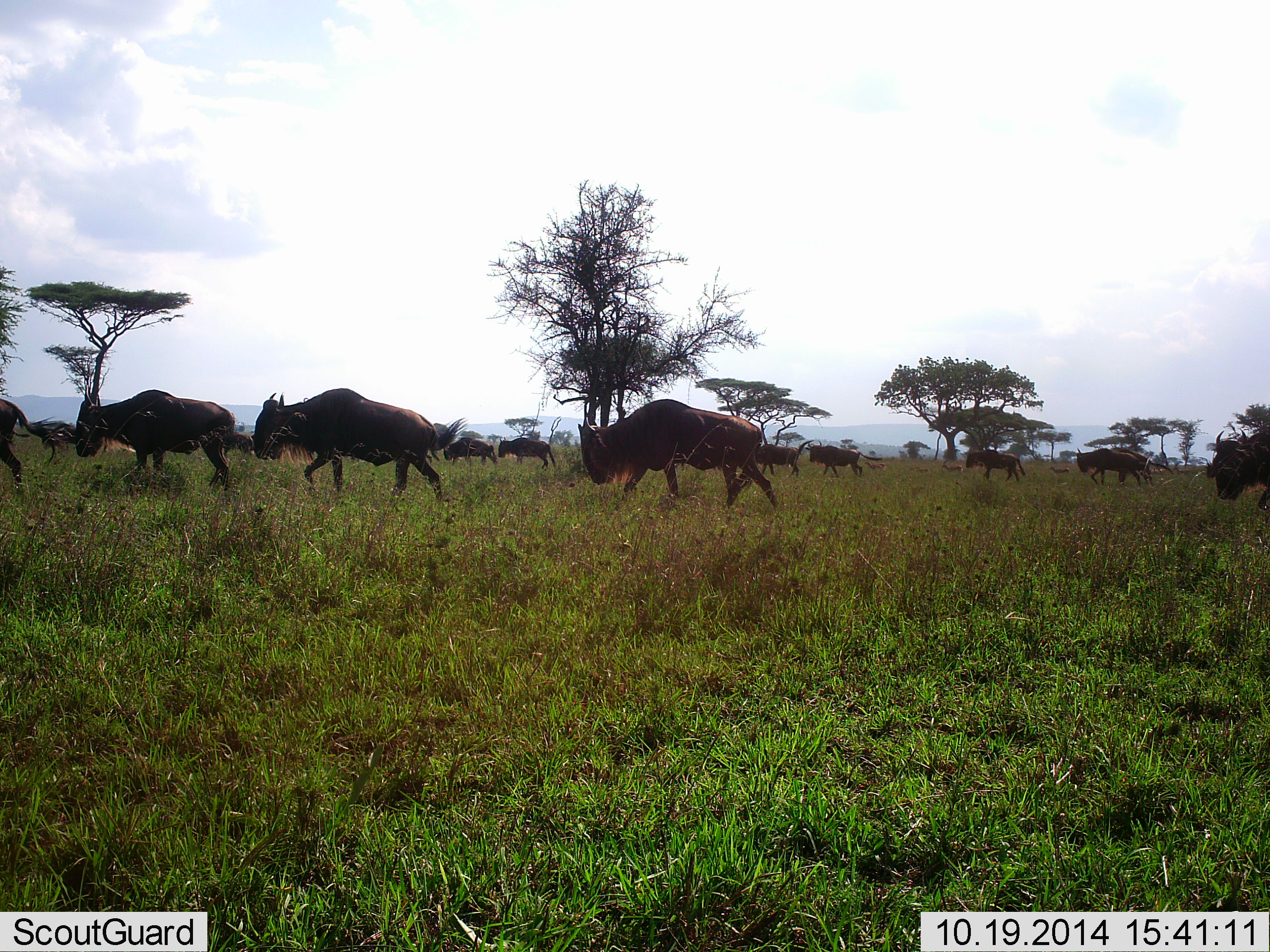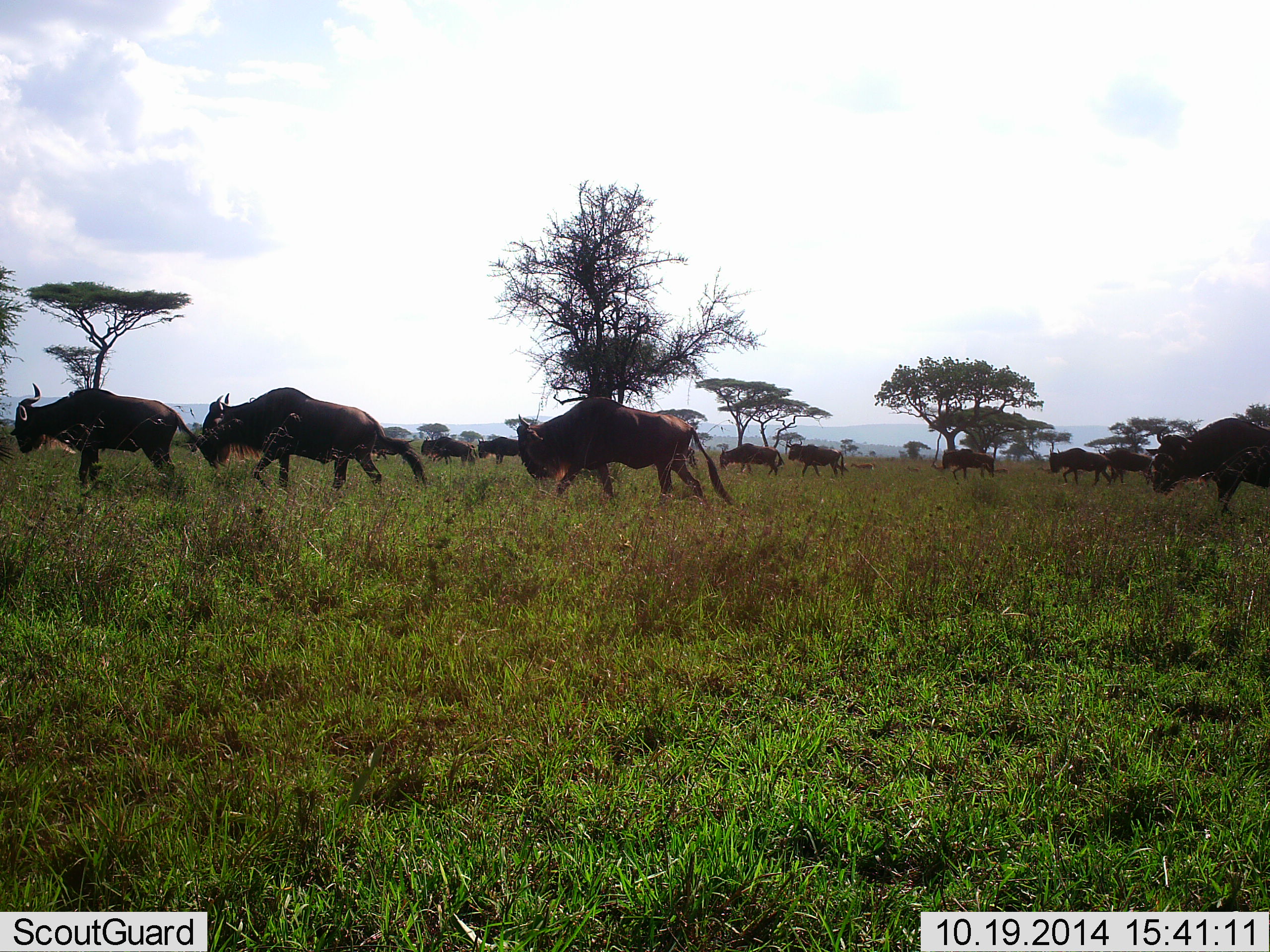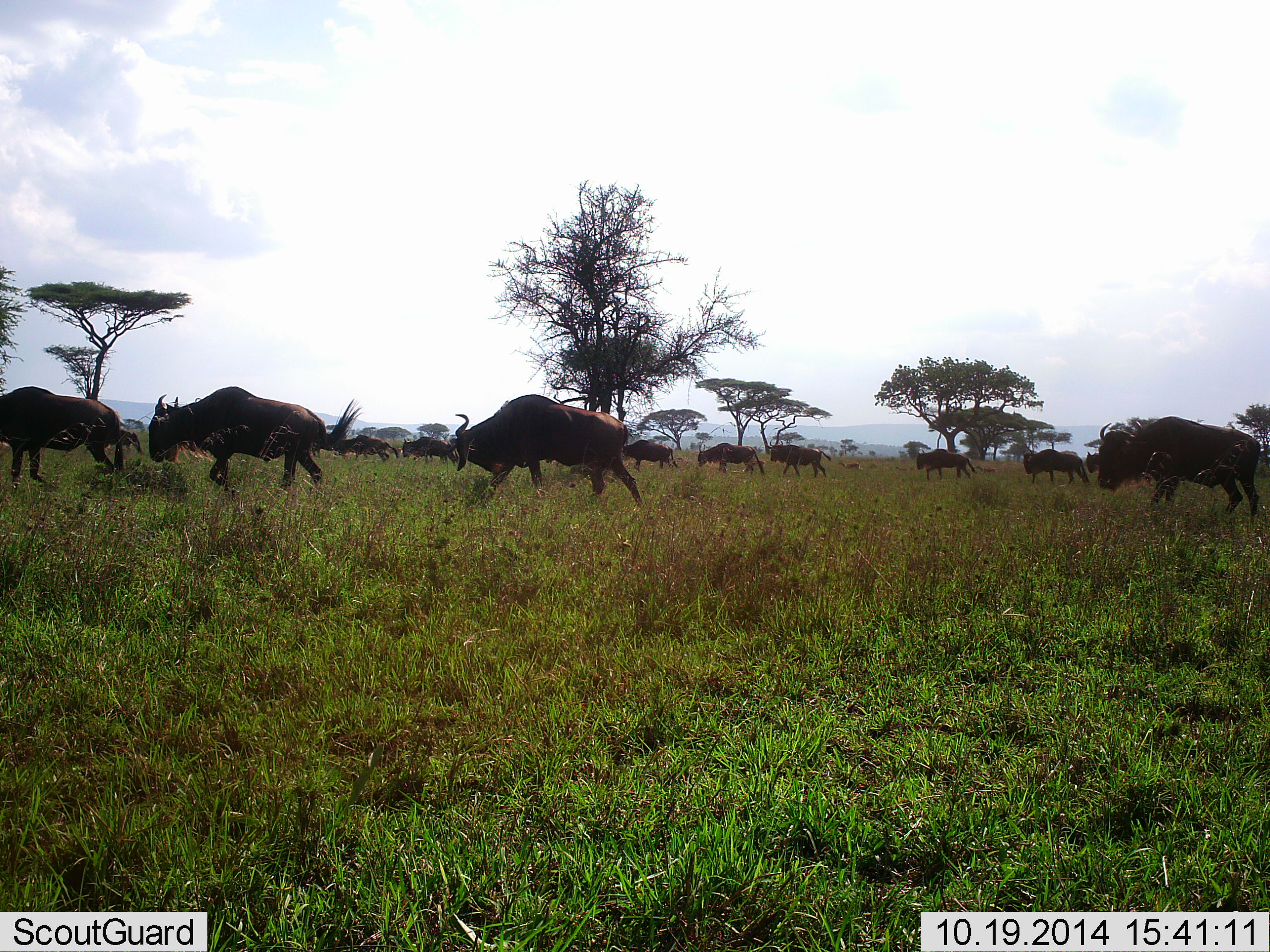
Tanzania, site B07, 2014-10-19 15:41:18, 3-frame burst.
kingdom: Animalia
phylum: Chordata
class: Mammalia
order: Artiodactyla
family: Bovidae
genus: Connochaetes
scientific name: Connochaetes taurinus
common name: blue wildebeest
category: wildebeest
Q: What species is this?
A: Wildebeest (blue wildebeest) (Connochaetes taurinus).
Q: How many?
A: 11-50.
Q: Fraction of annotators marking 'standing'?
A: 10%.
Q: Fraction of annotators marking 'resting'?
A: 10%.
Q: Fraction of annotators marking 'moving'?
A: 100%.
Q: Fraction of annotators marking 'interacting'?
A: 0%.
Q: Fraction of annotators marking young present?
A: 0%.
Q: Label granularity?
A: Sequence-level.